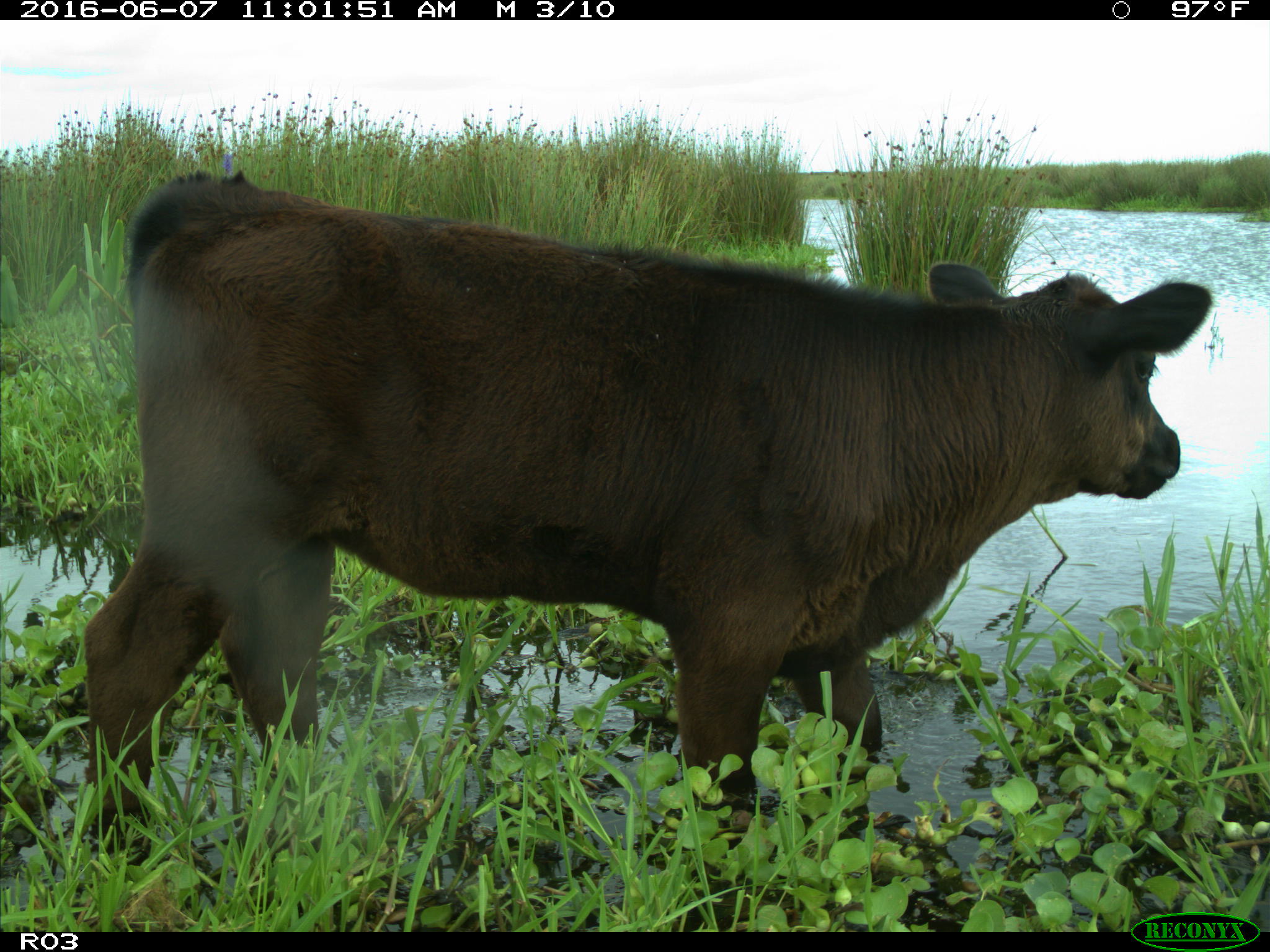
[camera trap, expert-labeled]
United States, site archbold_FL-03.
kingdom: Animalia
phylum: Chordata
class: Mammalia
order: Artiodactyla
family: Bovidae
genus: Bos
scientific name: Bos taurus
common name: domestic cow